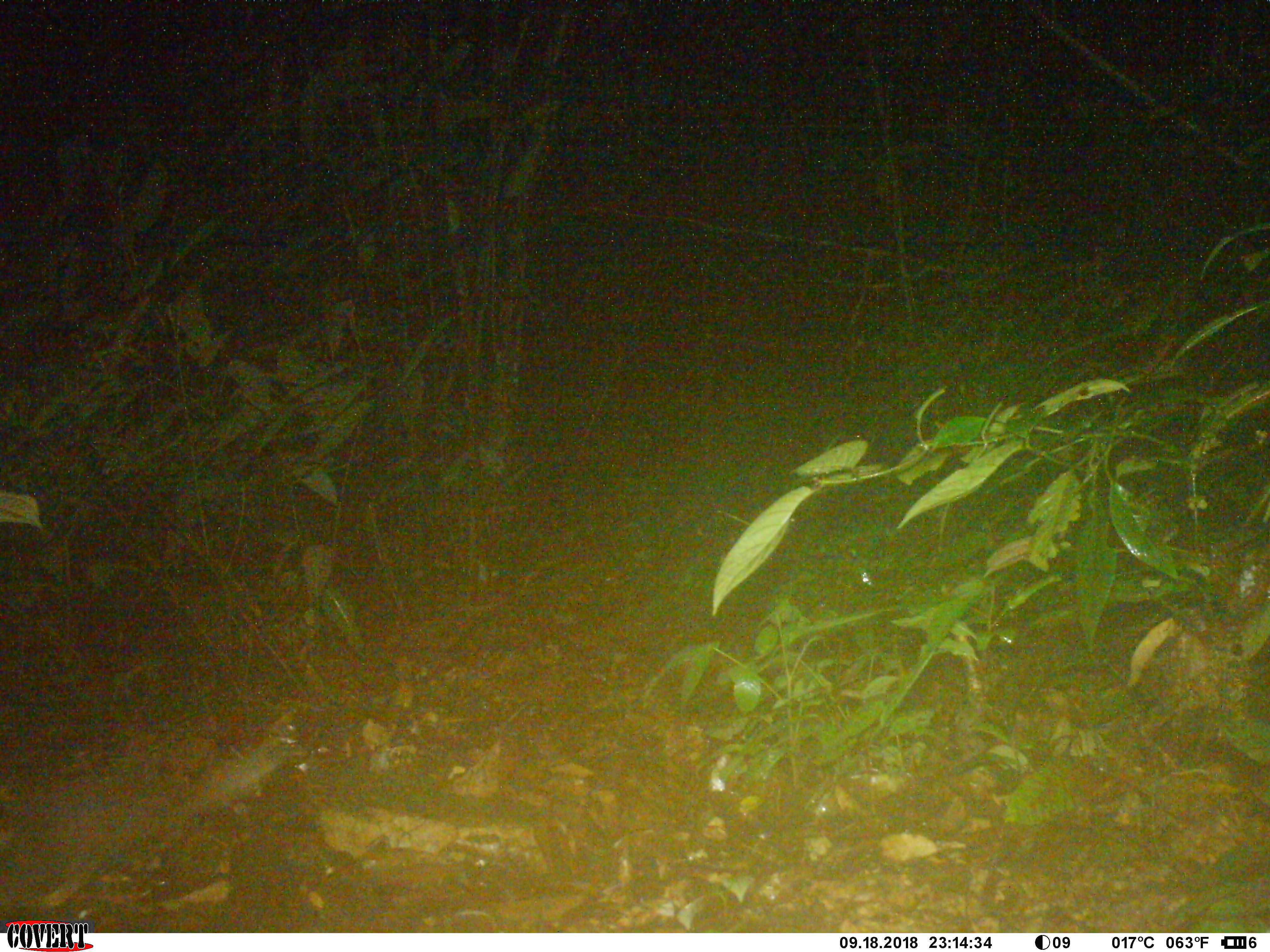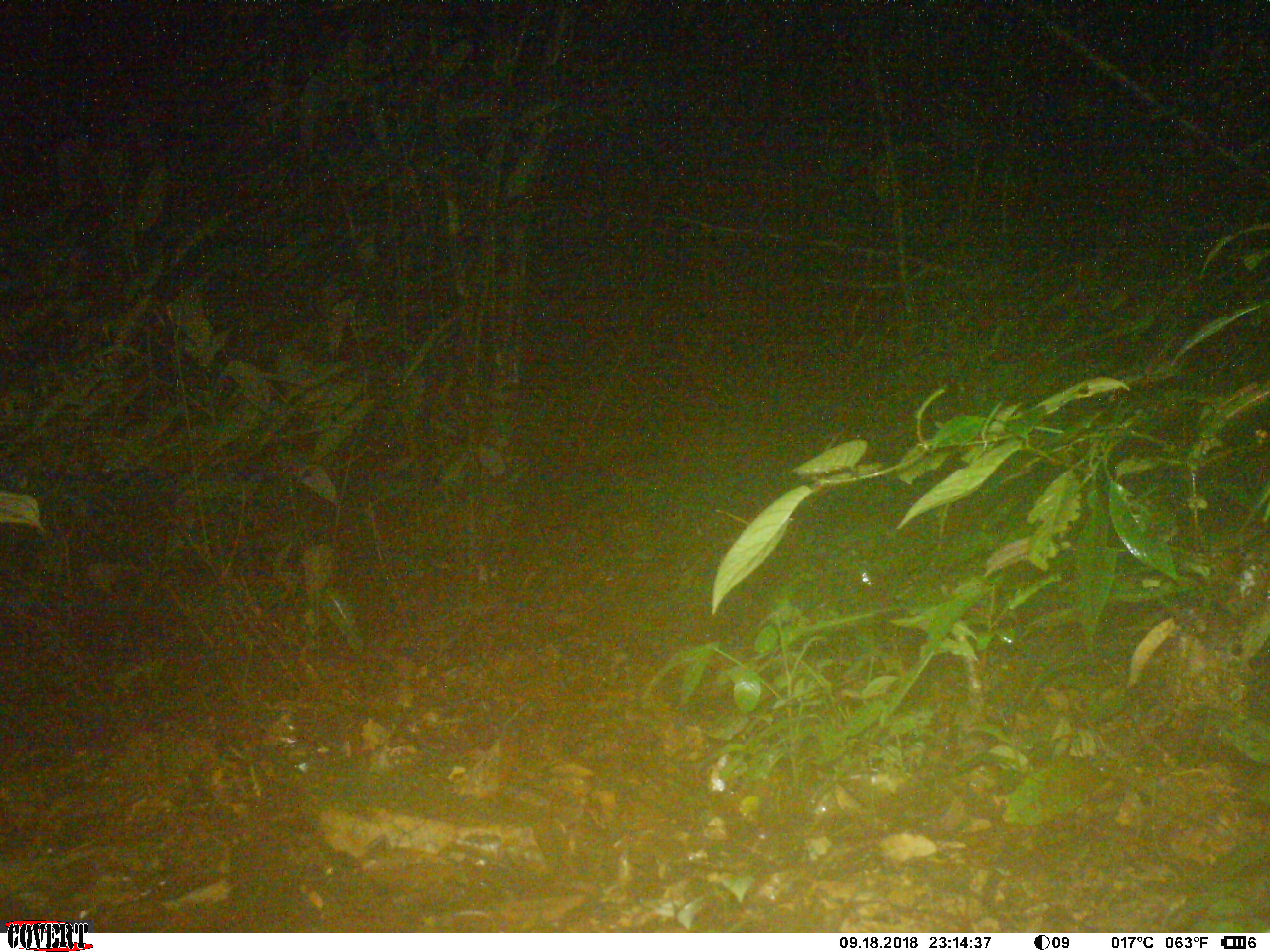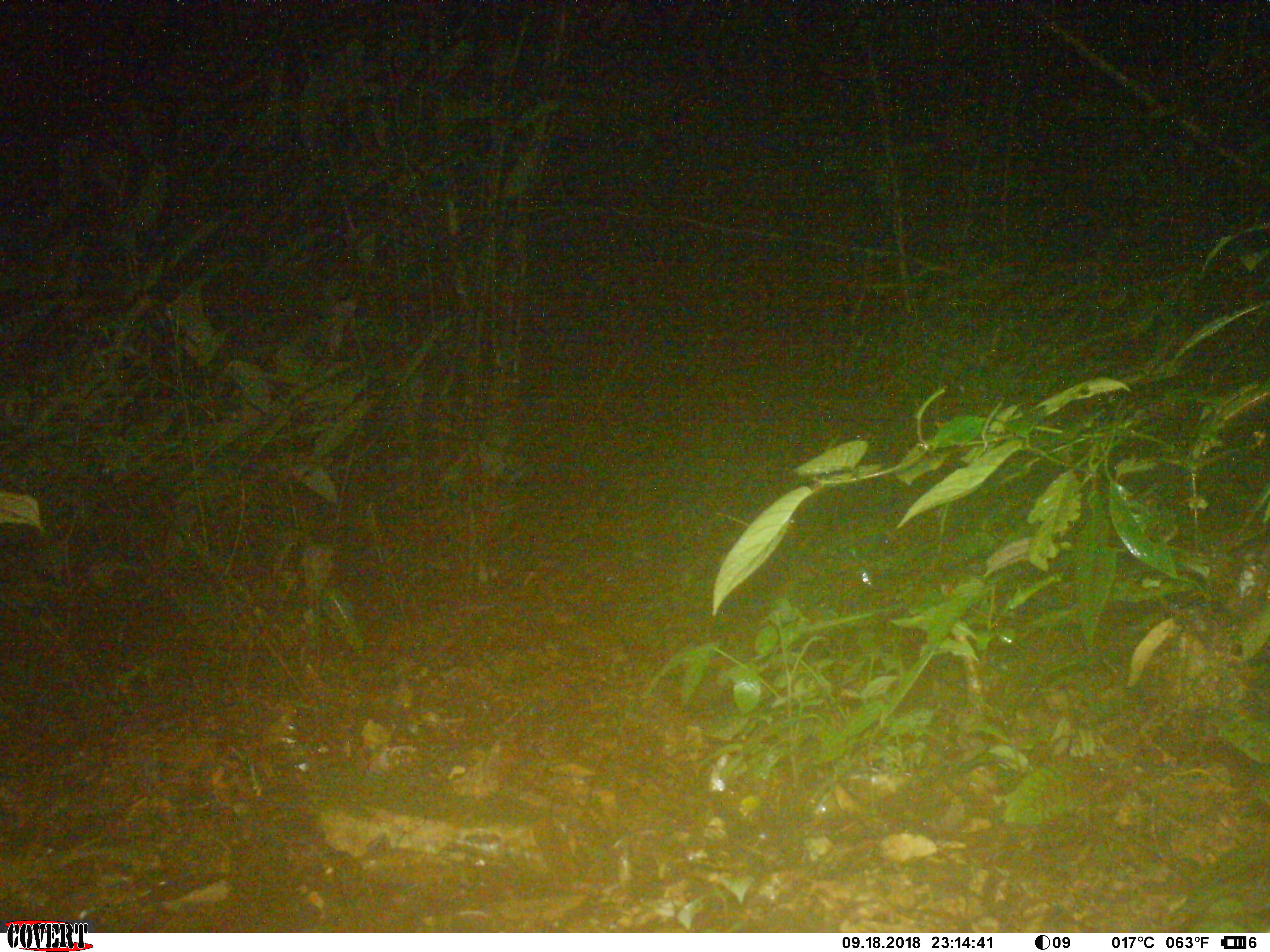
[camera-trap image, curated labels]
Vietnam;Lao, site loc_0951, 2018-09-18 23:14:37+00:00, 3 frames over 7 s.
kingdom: Animalia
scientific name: Animalia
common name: animal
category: unidentified small animal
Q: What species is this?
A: Unidentified small animal (animal) (Animalia).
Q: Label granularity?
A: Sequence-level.